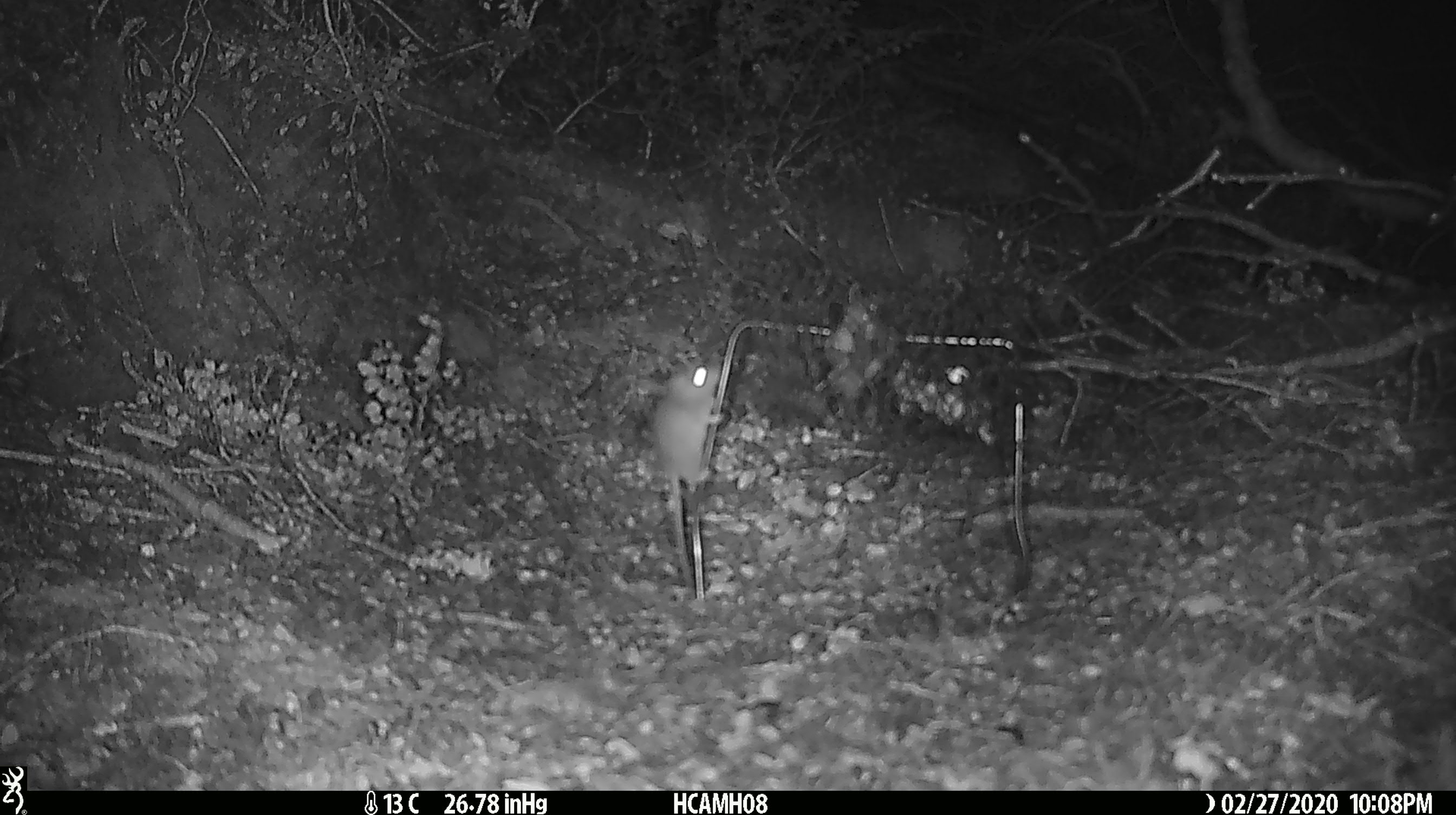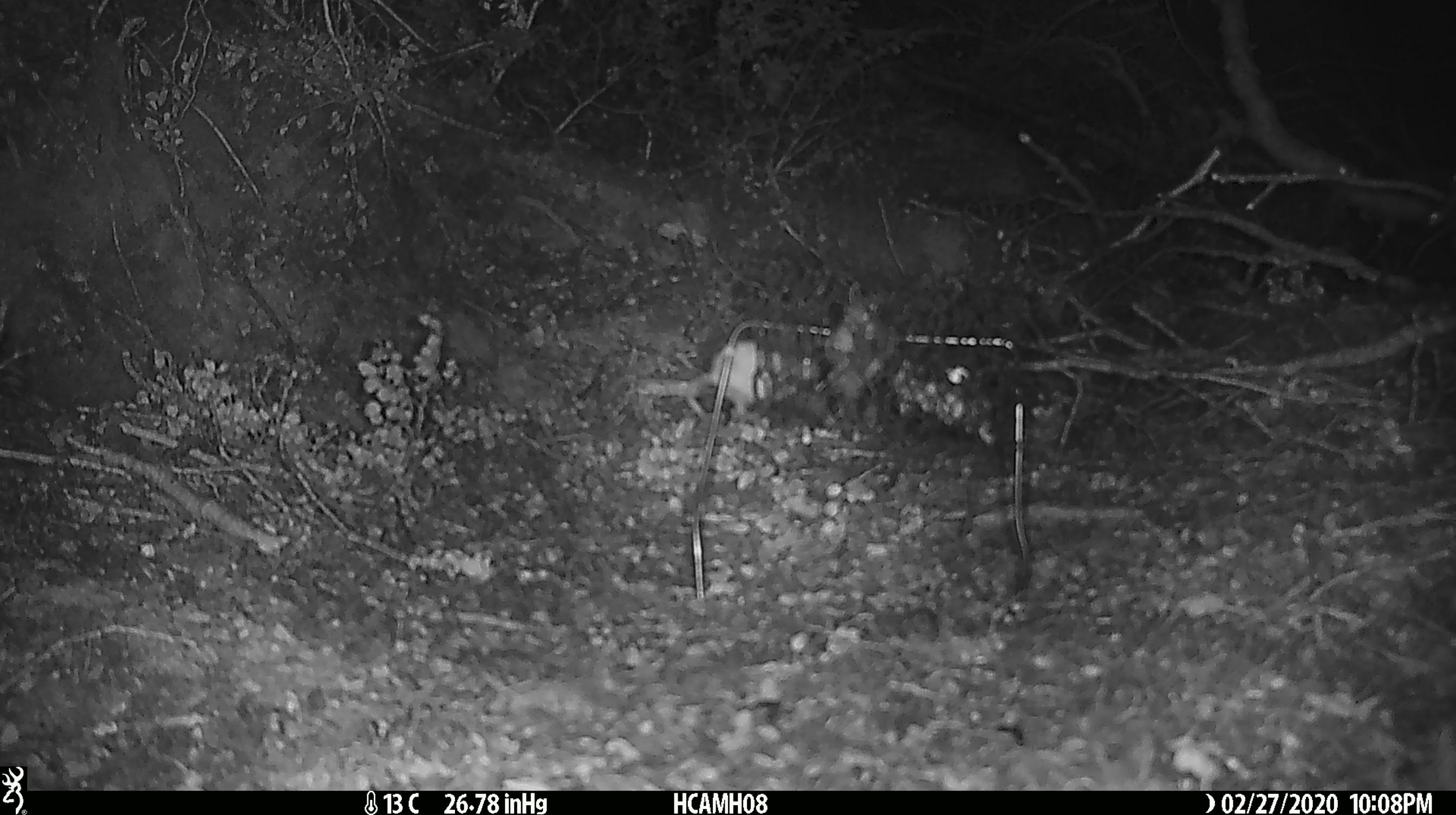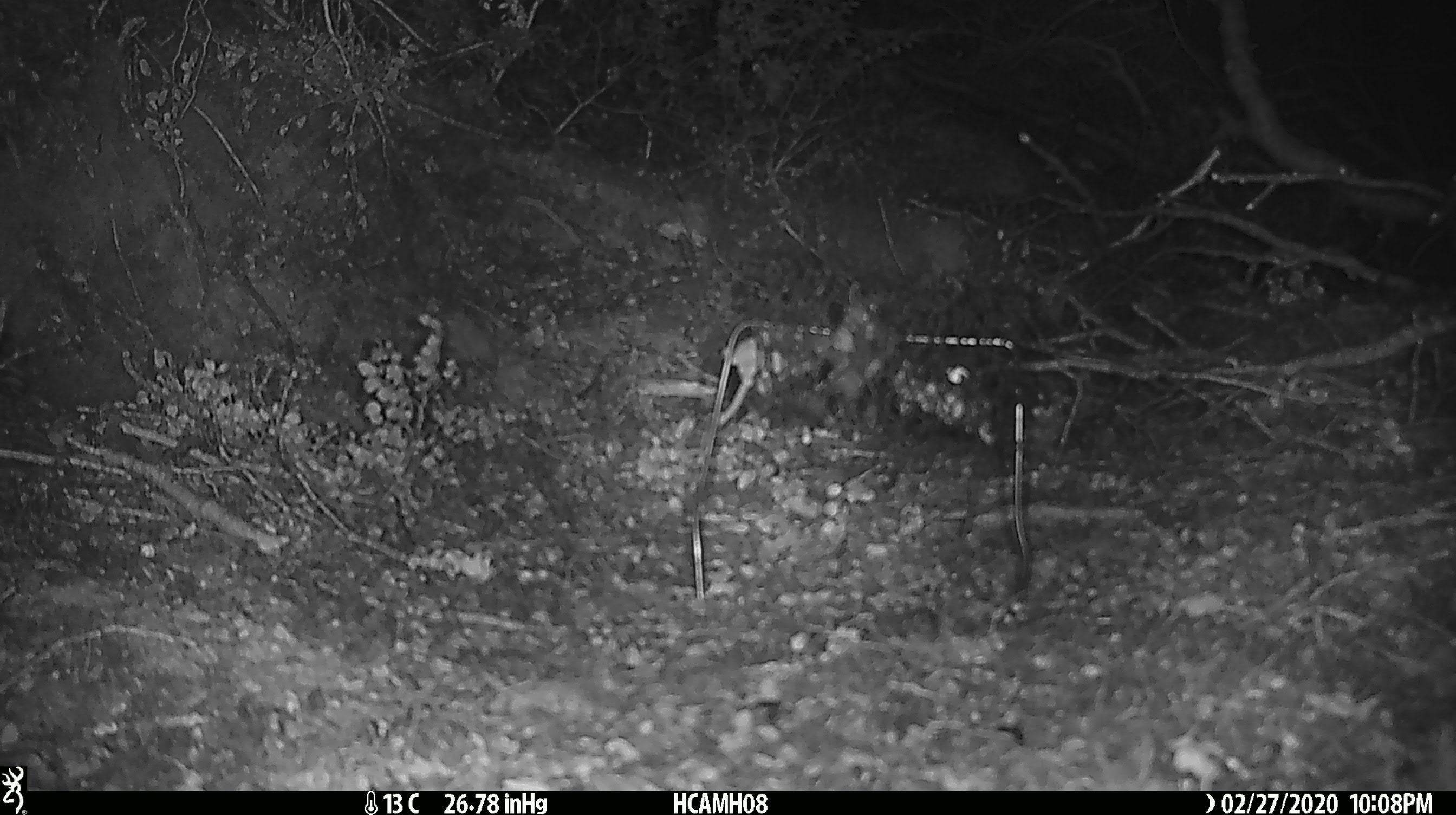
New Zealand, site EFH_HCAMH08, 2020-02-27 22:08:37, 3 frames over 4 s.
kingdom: Animalia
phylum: Chordata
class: Mammalia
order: Rodentia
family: Muridae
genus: Mus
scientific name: Mus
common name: mouse